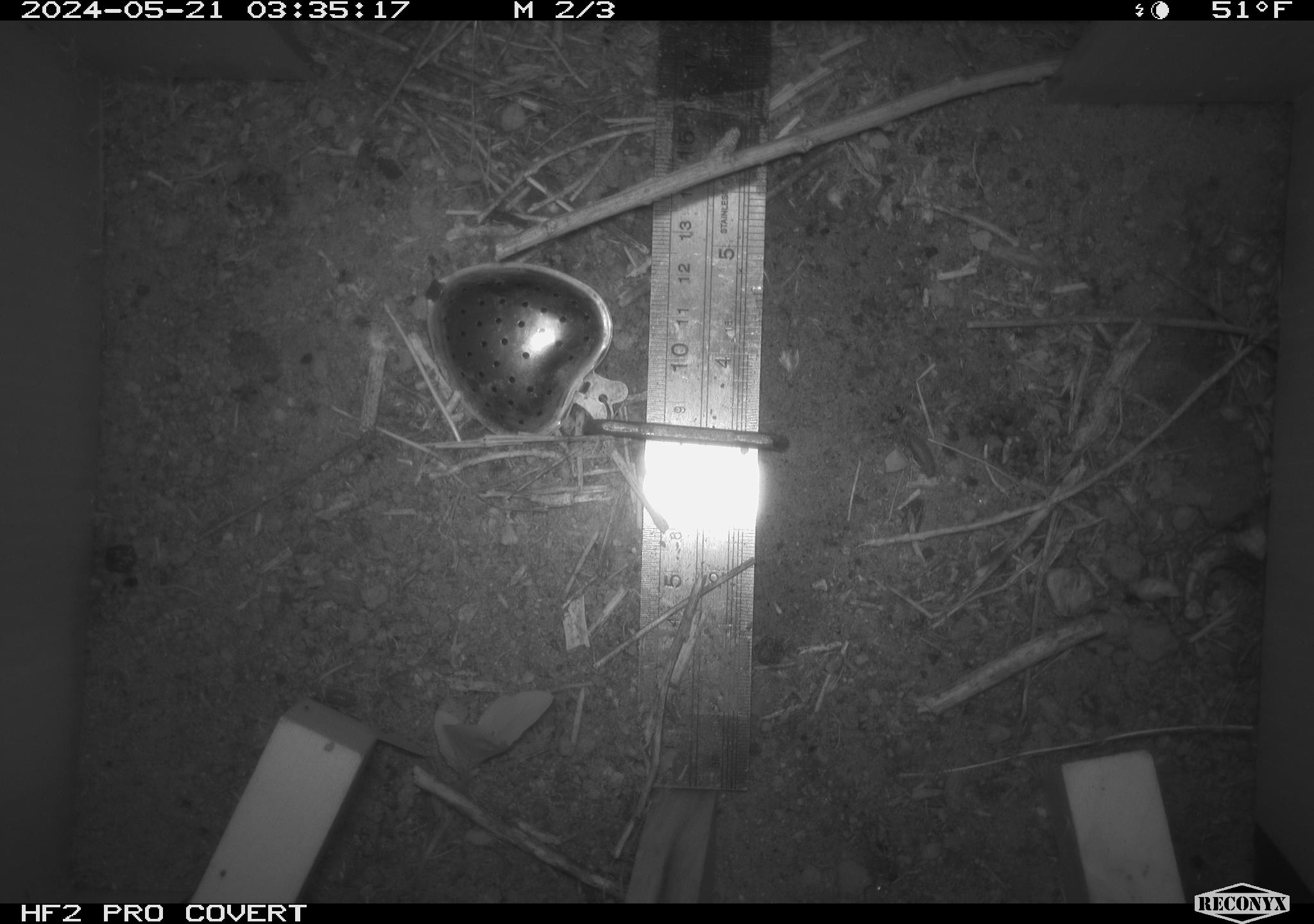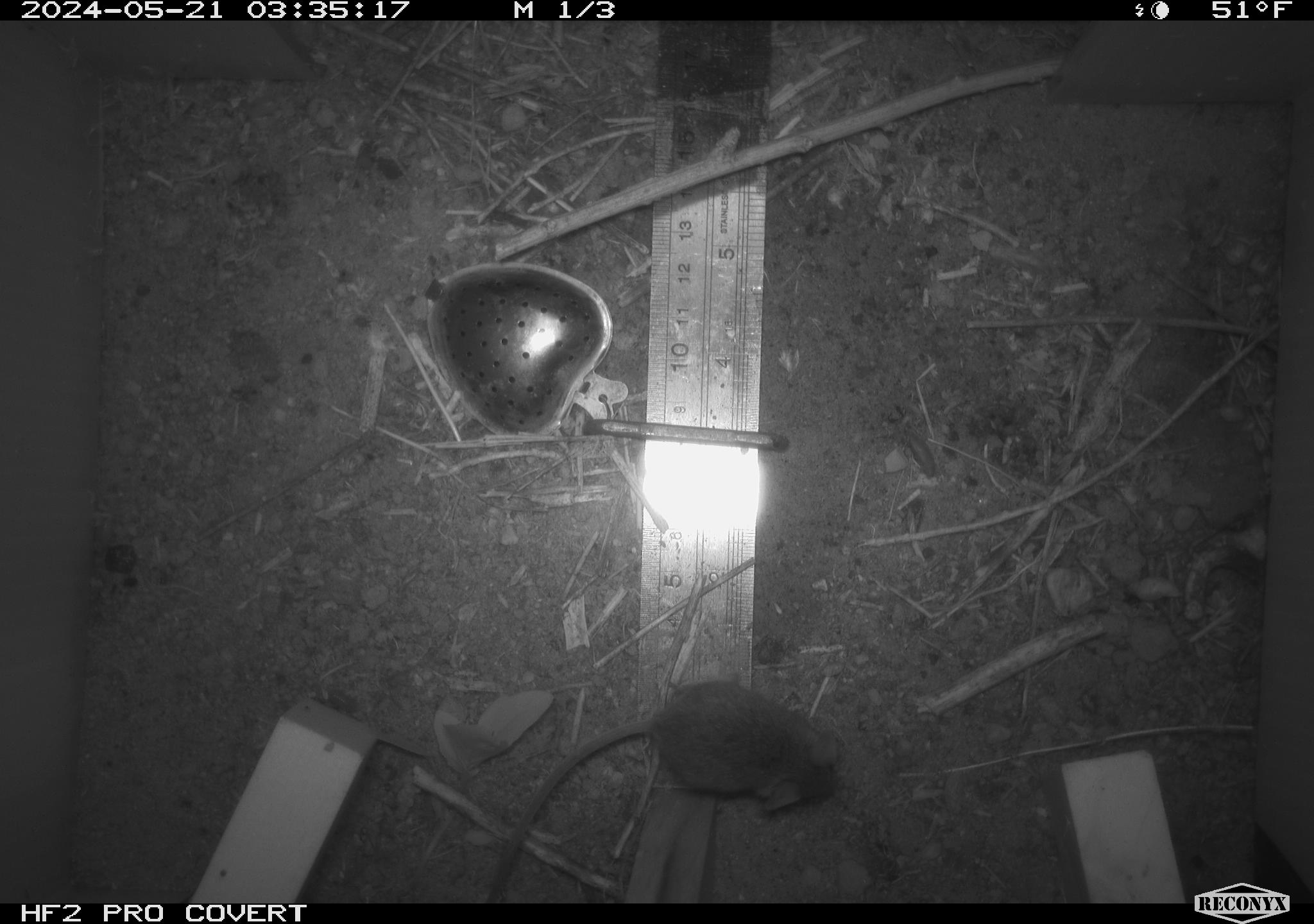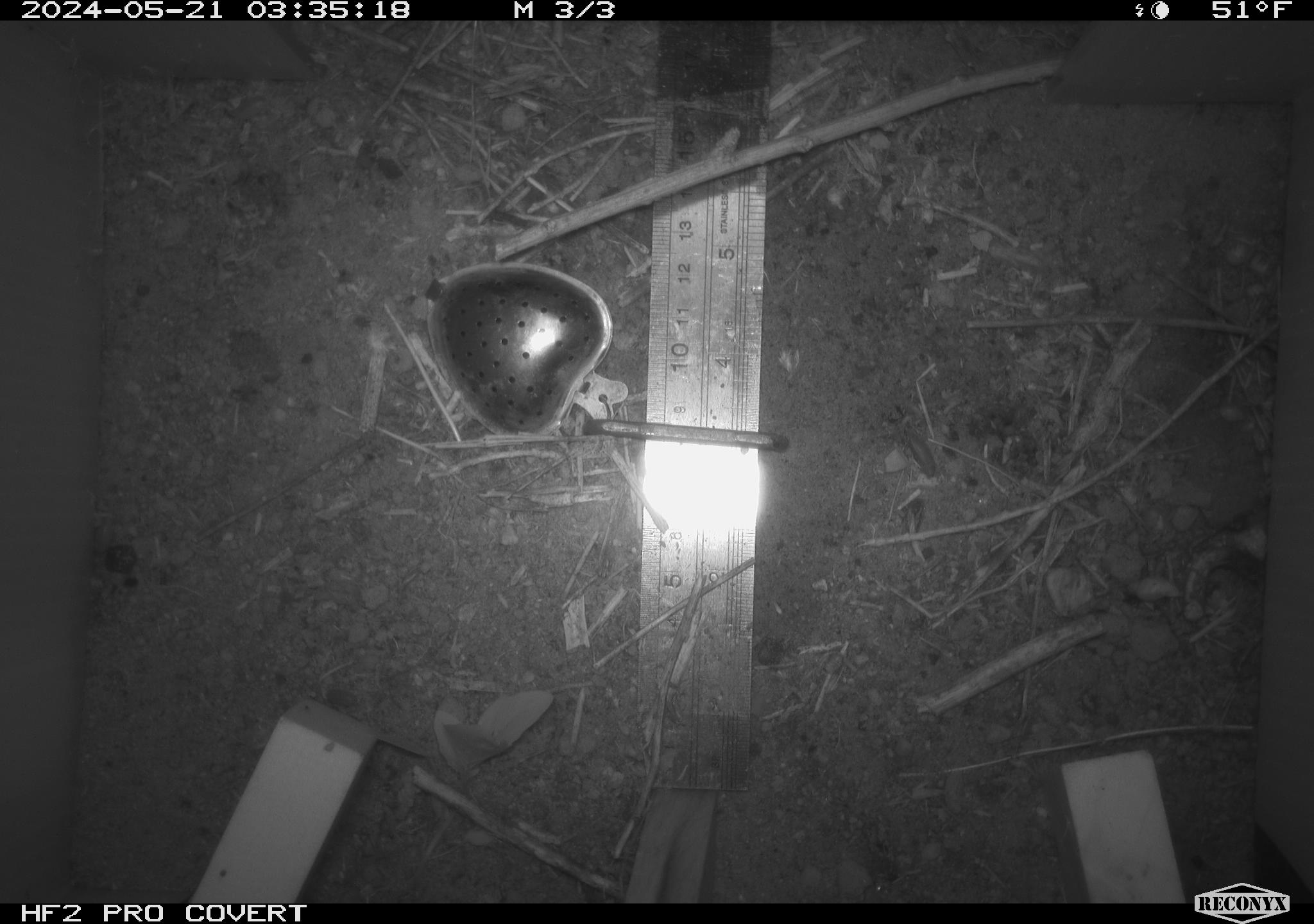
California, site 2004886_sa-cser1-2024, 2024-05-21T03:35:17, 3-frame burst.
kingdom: Animalia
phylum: Chordata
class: Mammalia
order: Rodentia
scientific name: Rodentia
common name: rodent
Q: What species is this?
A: Rodent (Rodentia).